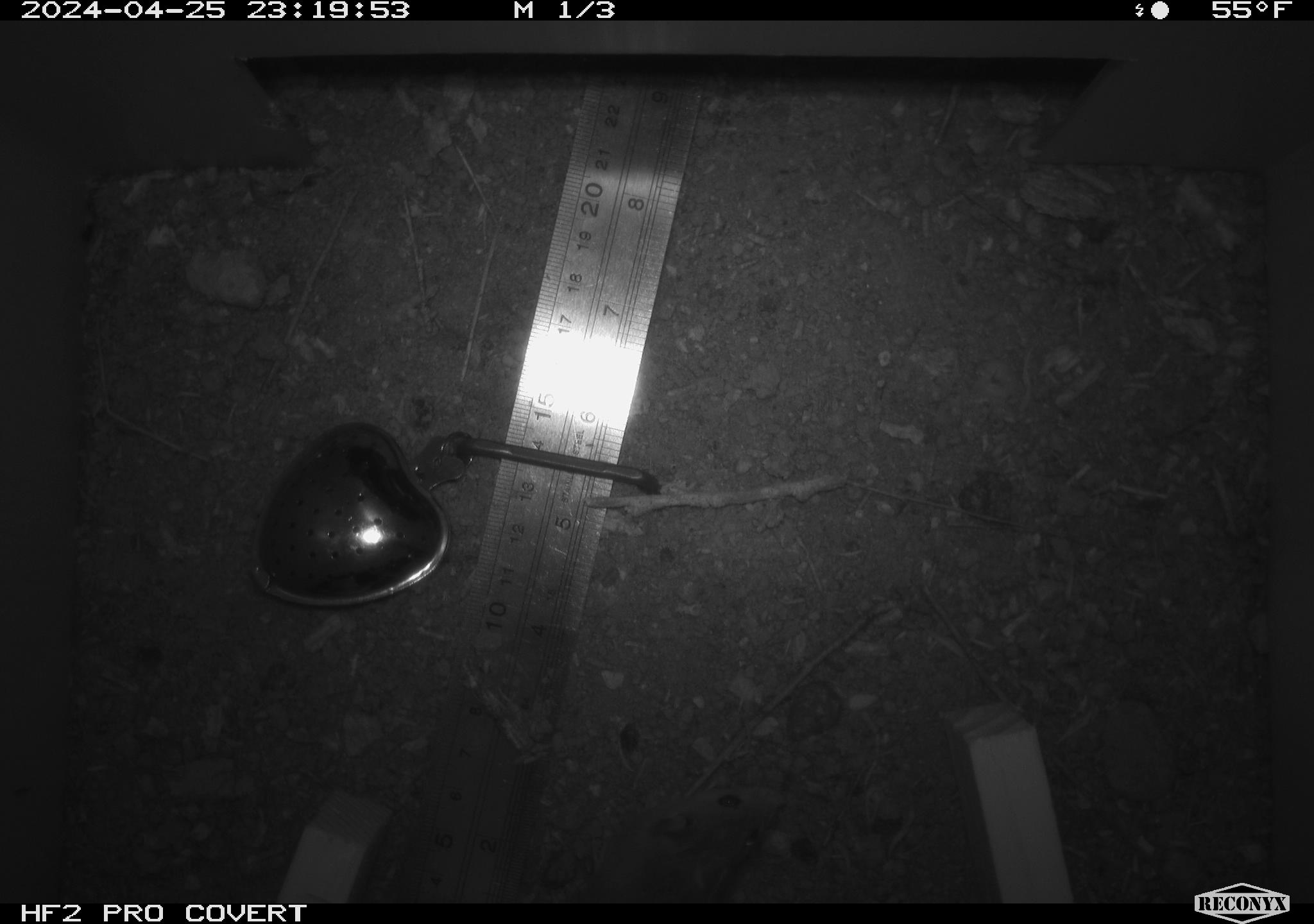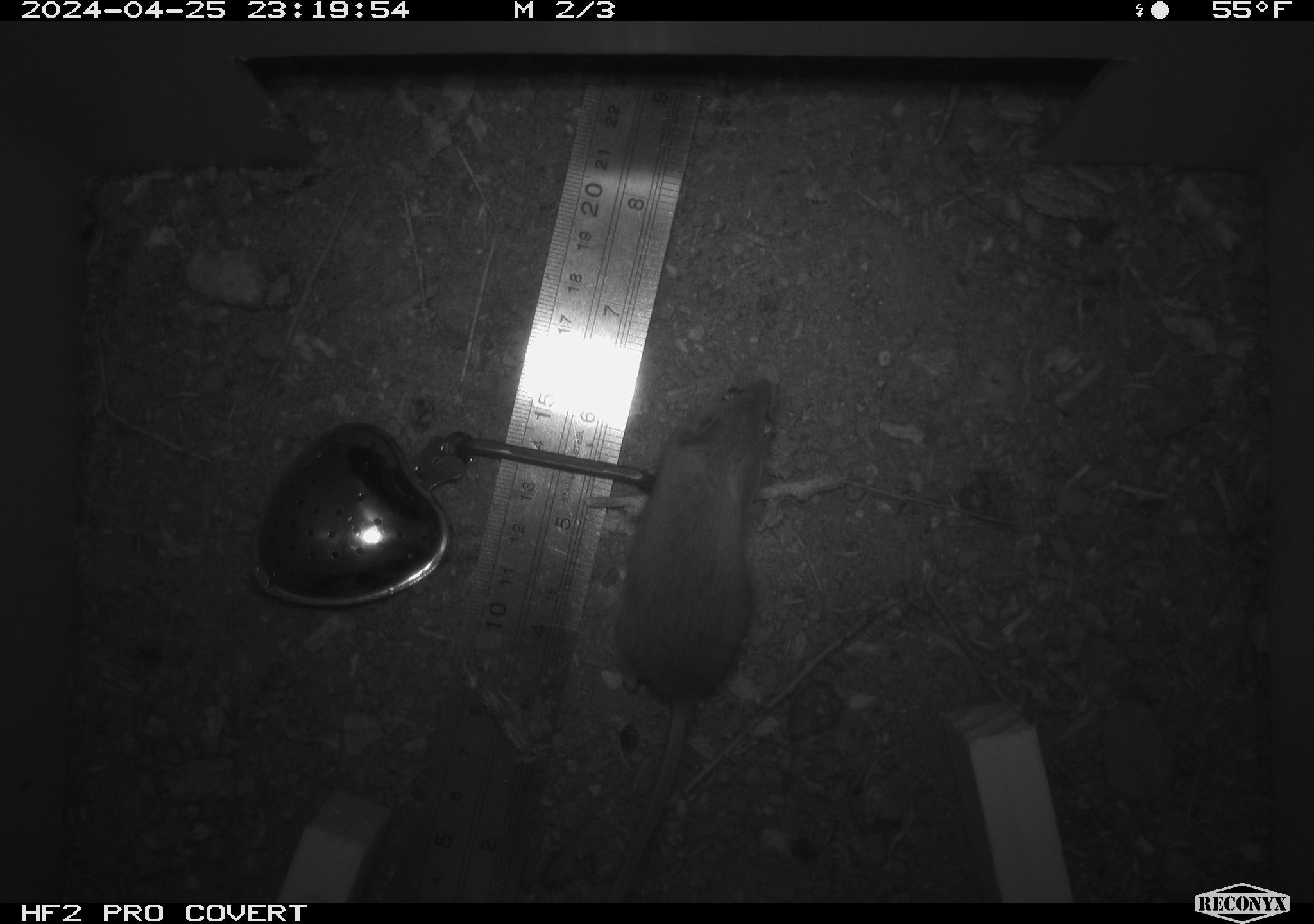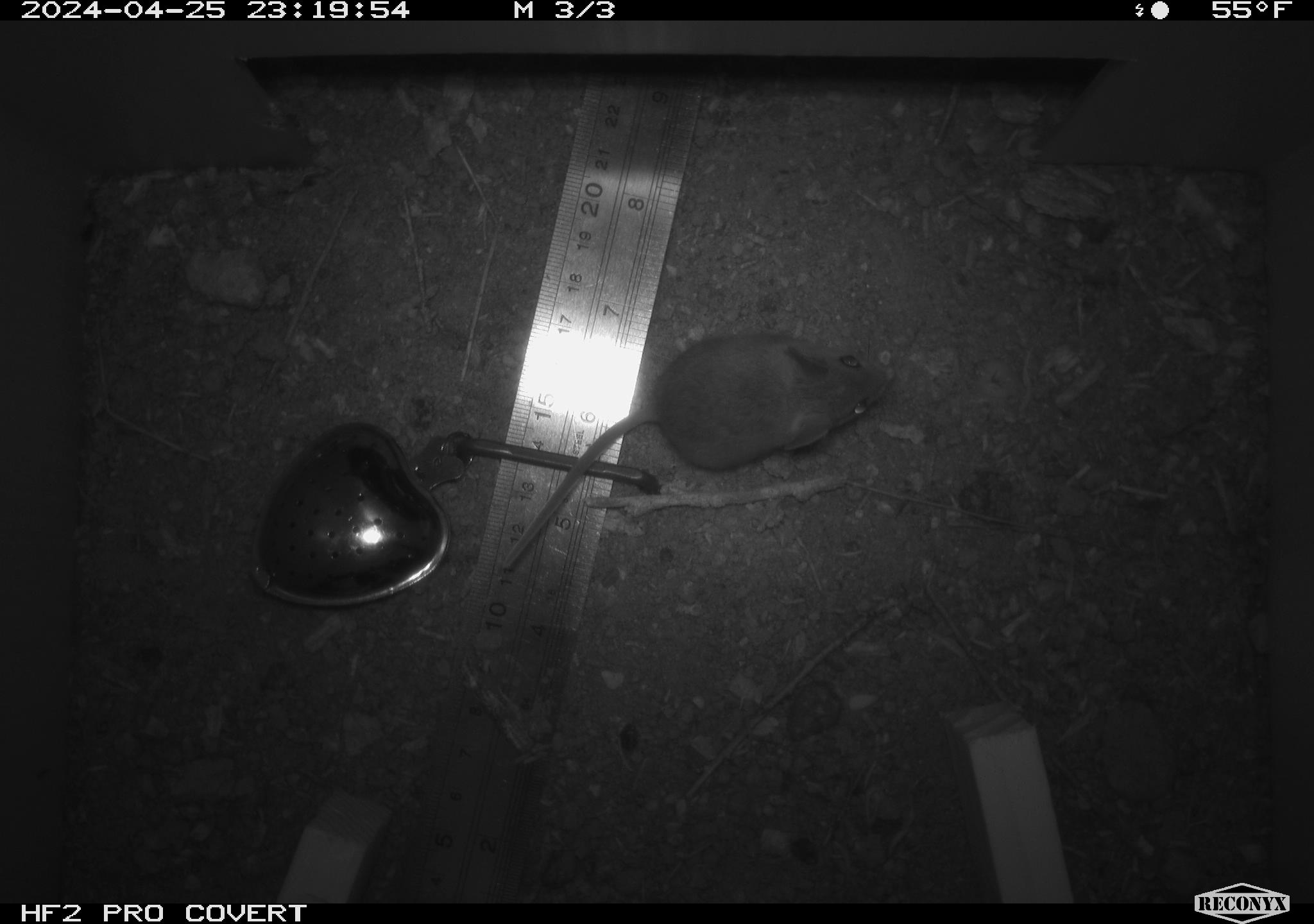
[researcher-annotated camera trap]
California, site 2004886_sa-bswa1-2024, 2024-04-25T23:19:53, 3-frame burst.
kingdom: Animalia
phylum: Chordata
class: Mammalia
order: Rodentia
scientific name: Rodentia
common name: mouse species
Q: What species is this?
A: Mouse species (Rodentia).